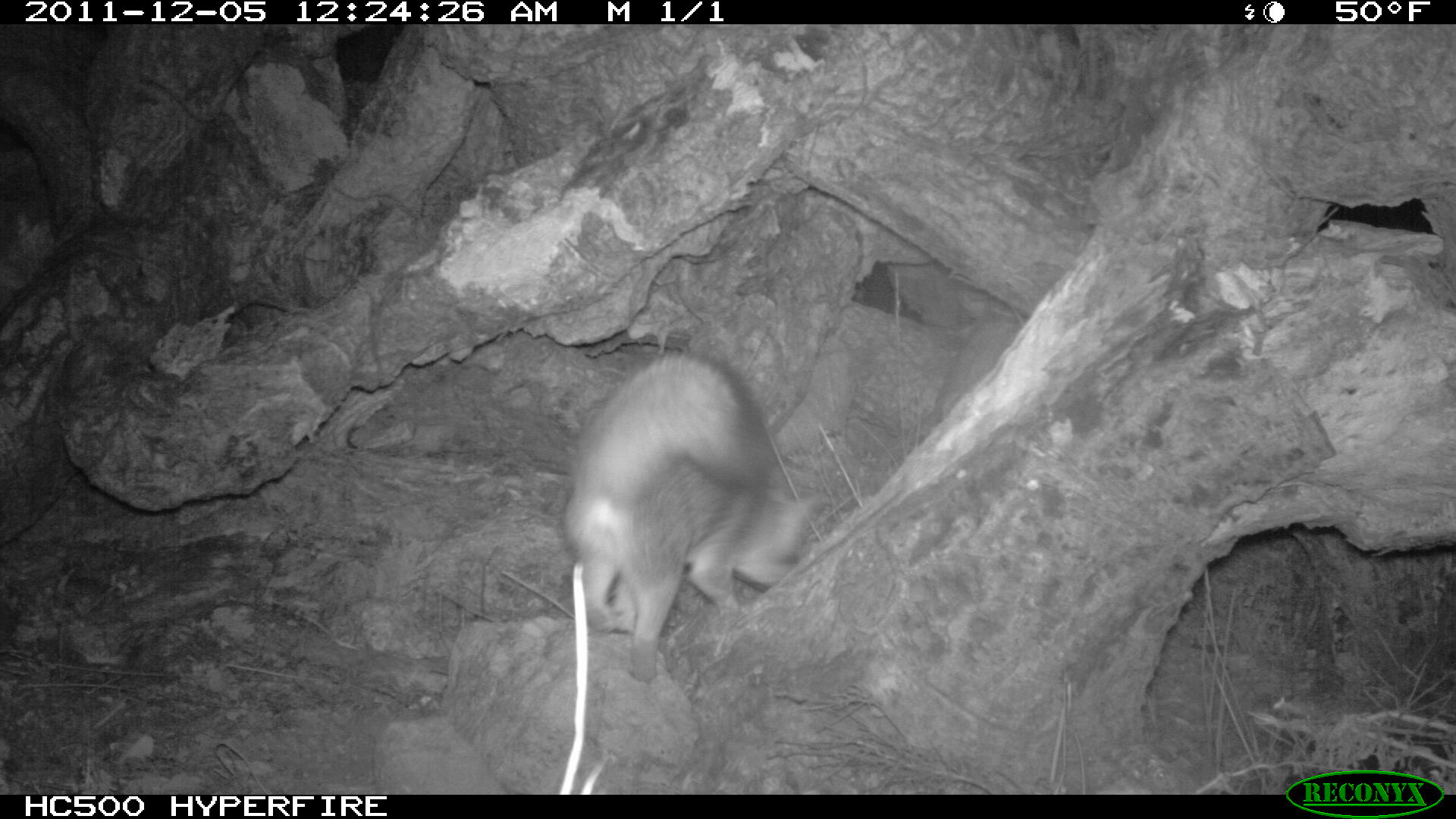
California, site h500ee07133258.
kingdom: Animalia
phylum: Chordata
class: Mammalia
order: Carnivora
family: Canidae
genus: Urocyon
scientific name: Urocyon littoralis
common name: island fox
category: fox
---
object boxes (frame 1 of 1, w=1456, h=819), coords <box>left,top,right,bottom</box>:
fox: <box>563,348,827,680</box>